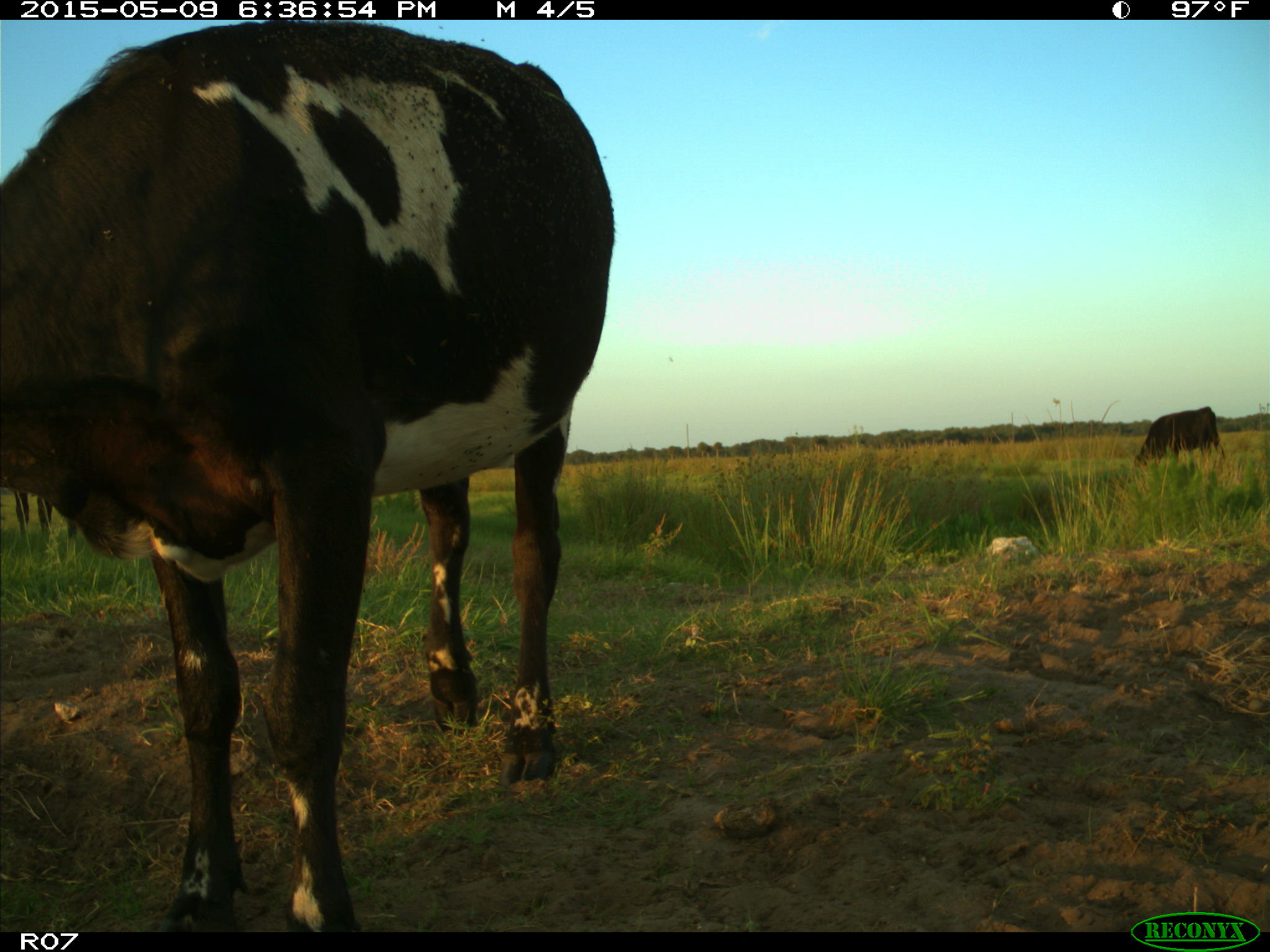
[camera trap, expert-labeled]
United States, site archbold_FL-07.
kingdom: Animalia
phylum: Chordata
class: Mammalia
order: Artiodactyla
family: Bovidae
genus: Bos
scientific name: Bos taurus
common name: domestic cow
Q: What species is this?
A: Bos taurus (domestic cow).